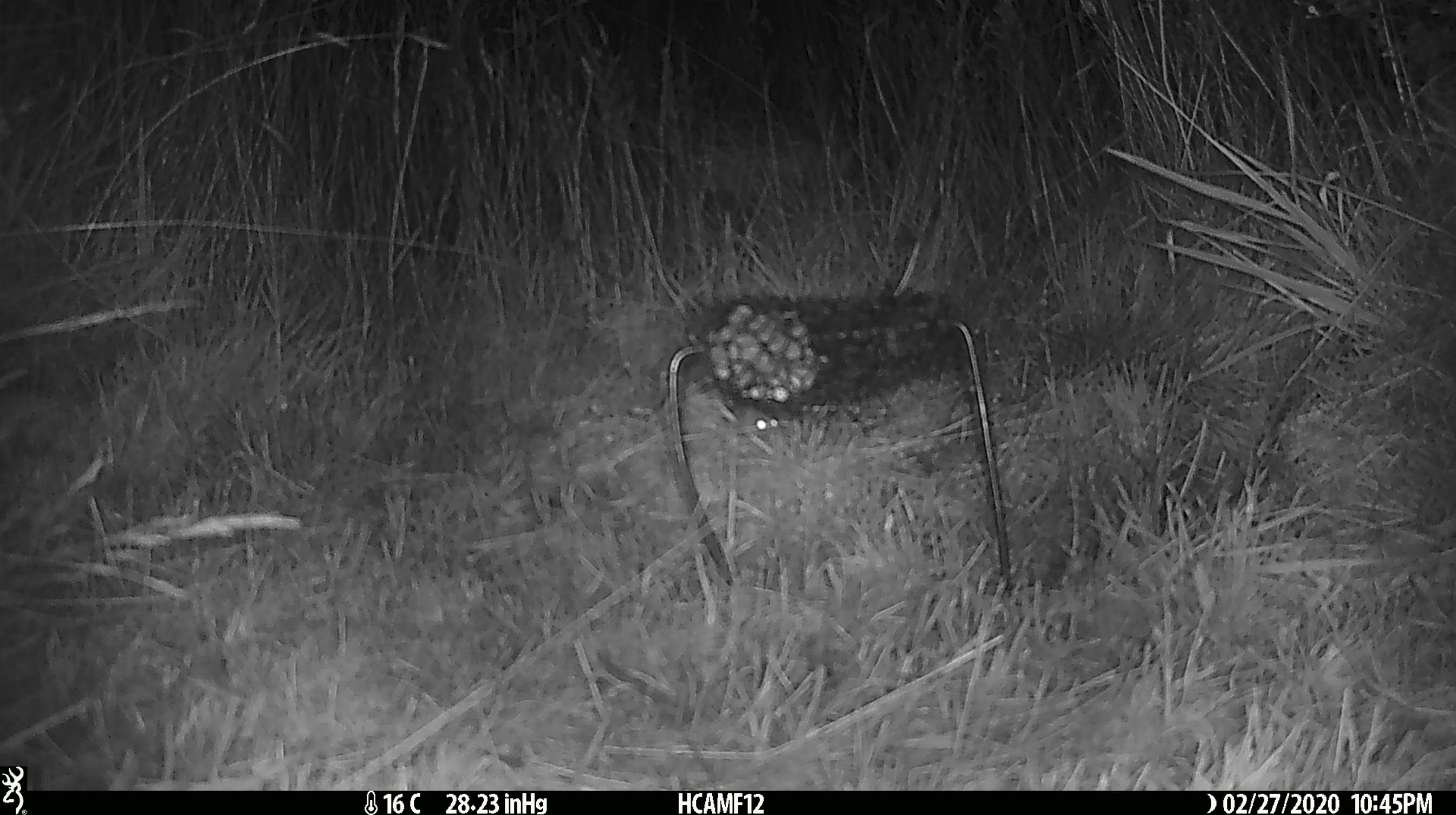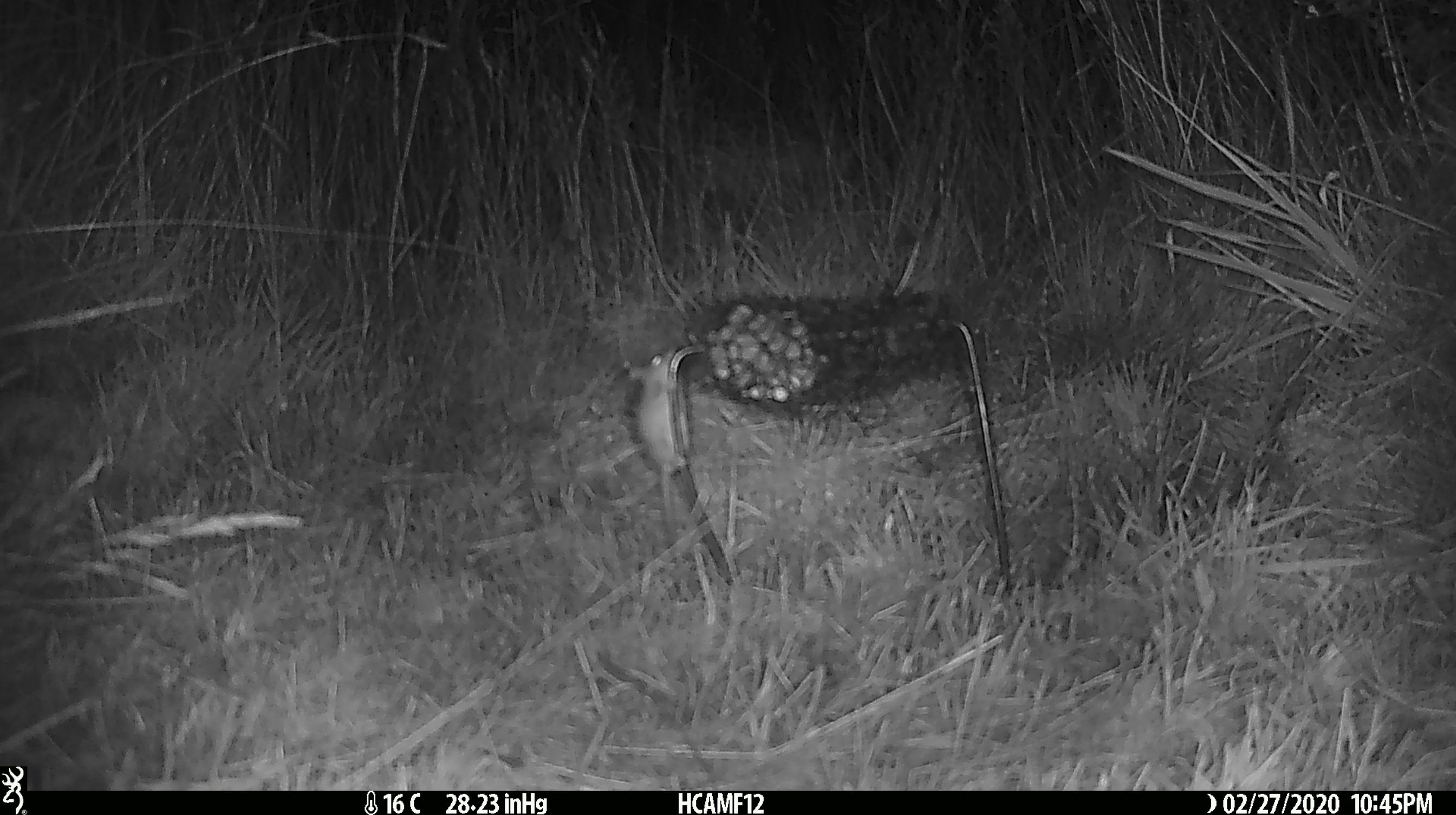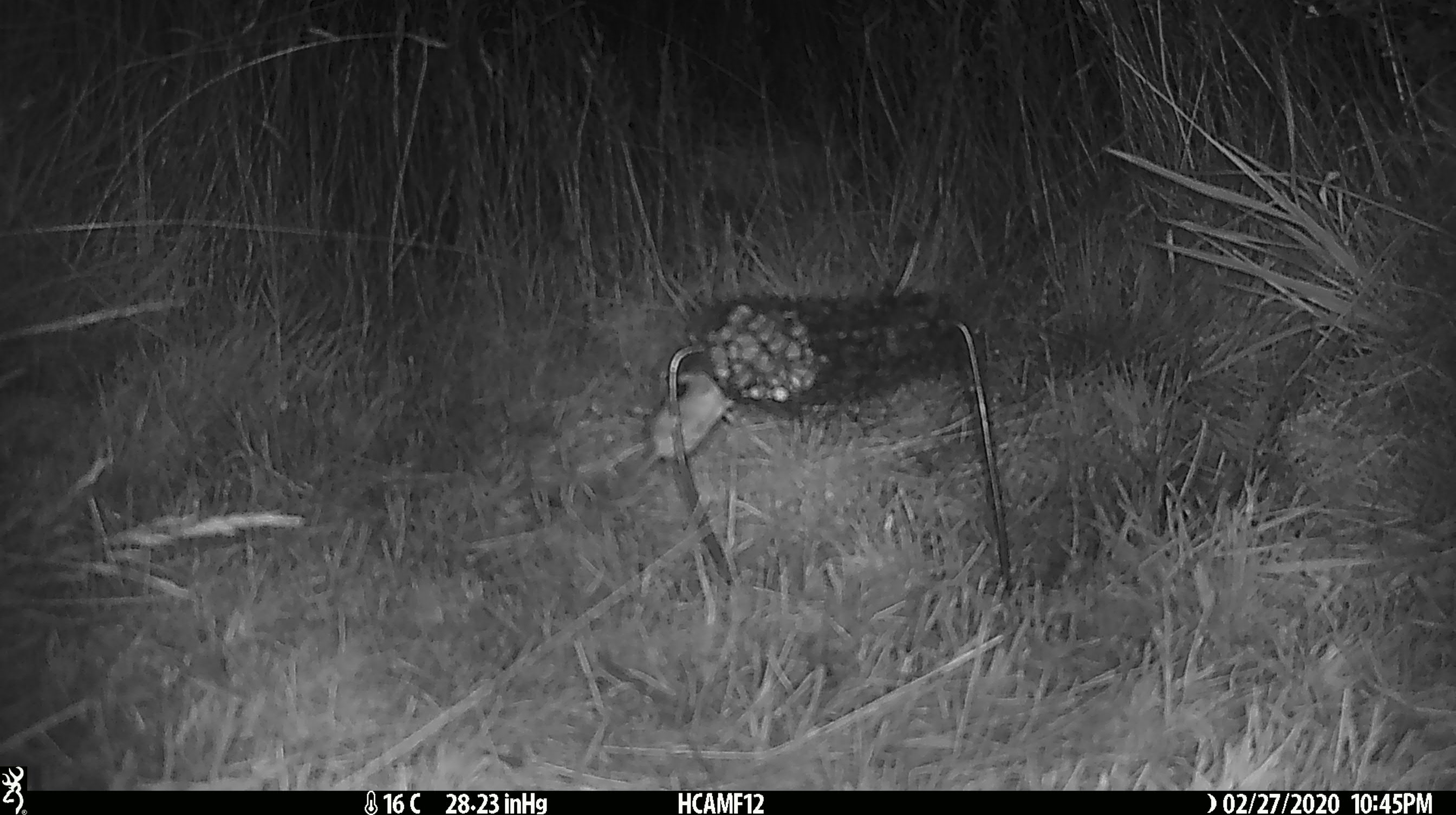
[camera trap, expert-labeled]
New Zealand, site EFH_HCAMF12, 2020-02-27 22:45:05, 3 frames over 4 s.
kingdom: Animalia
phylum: Chordata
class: Mammalia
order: Rodentia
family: Muridae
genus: Mus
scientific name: Mus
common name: mouse